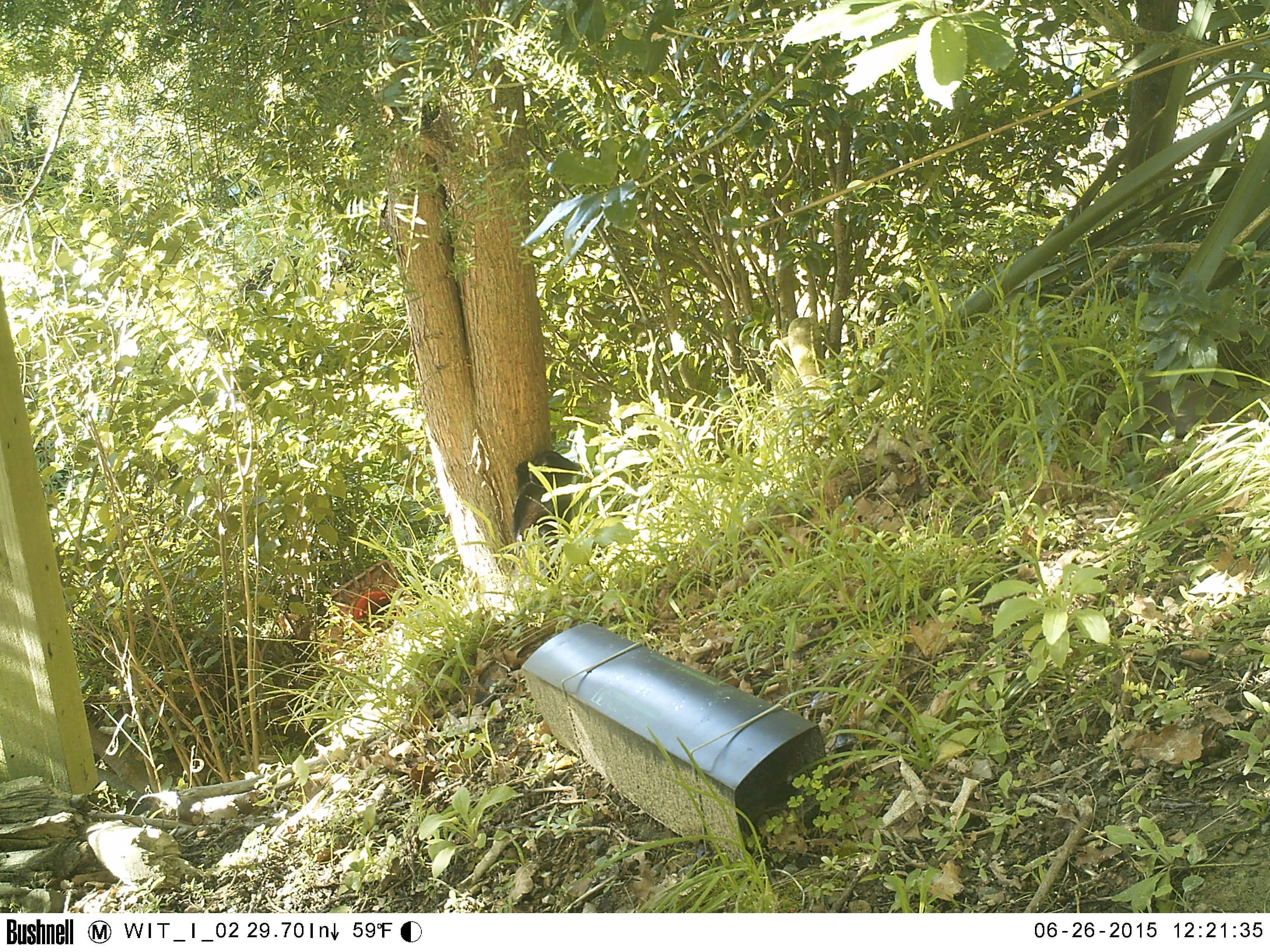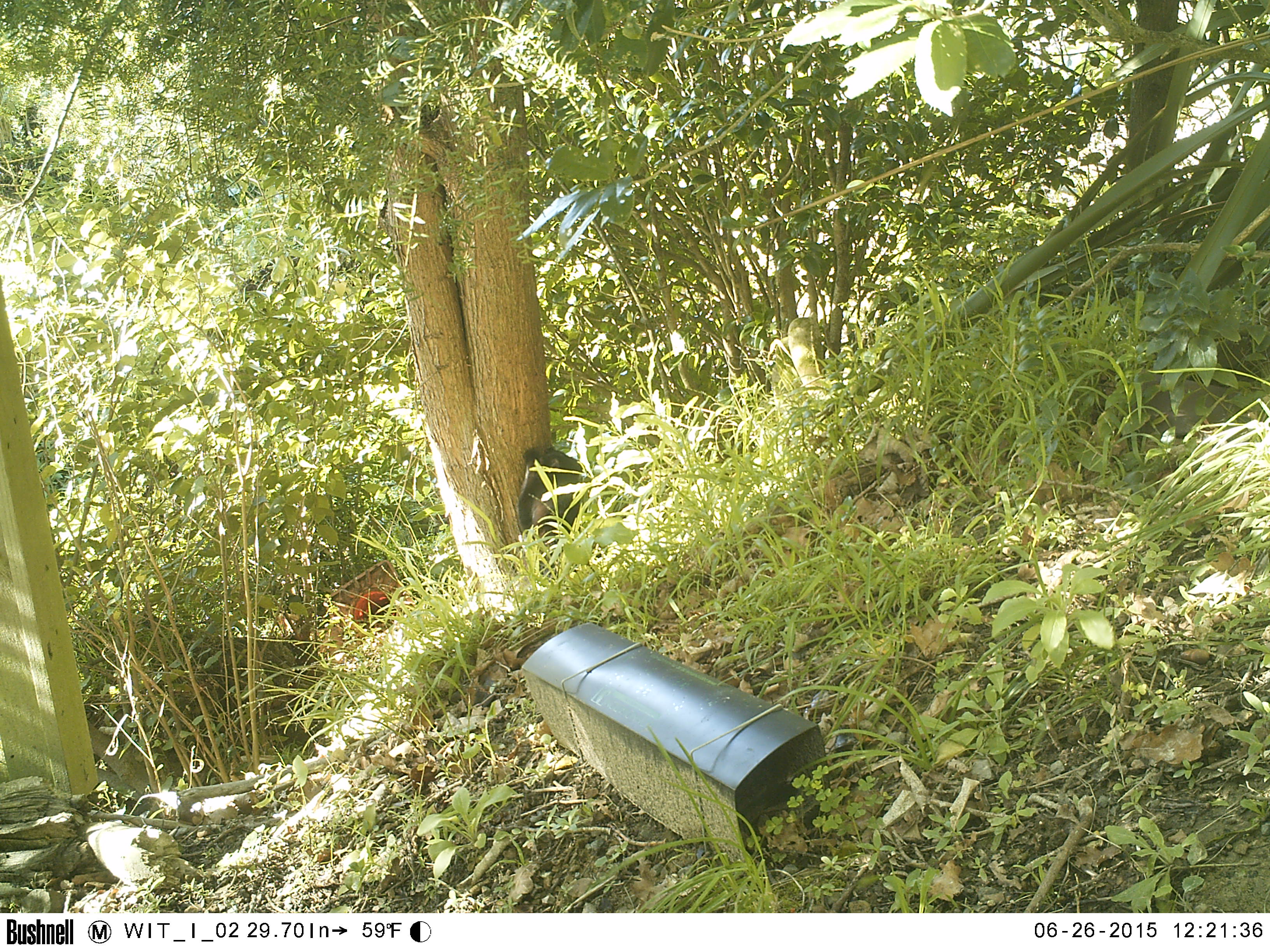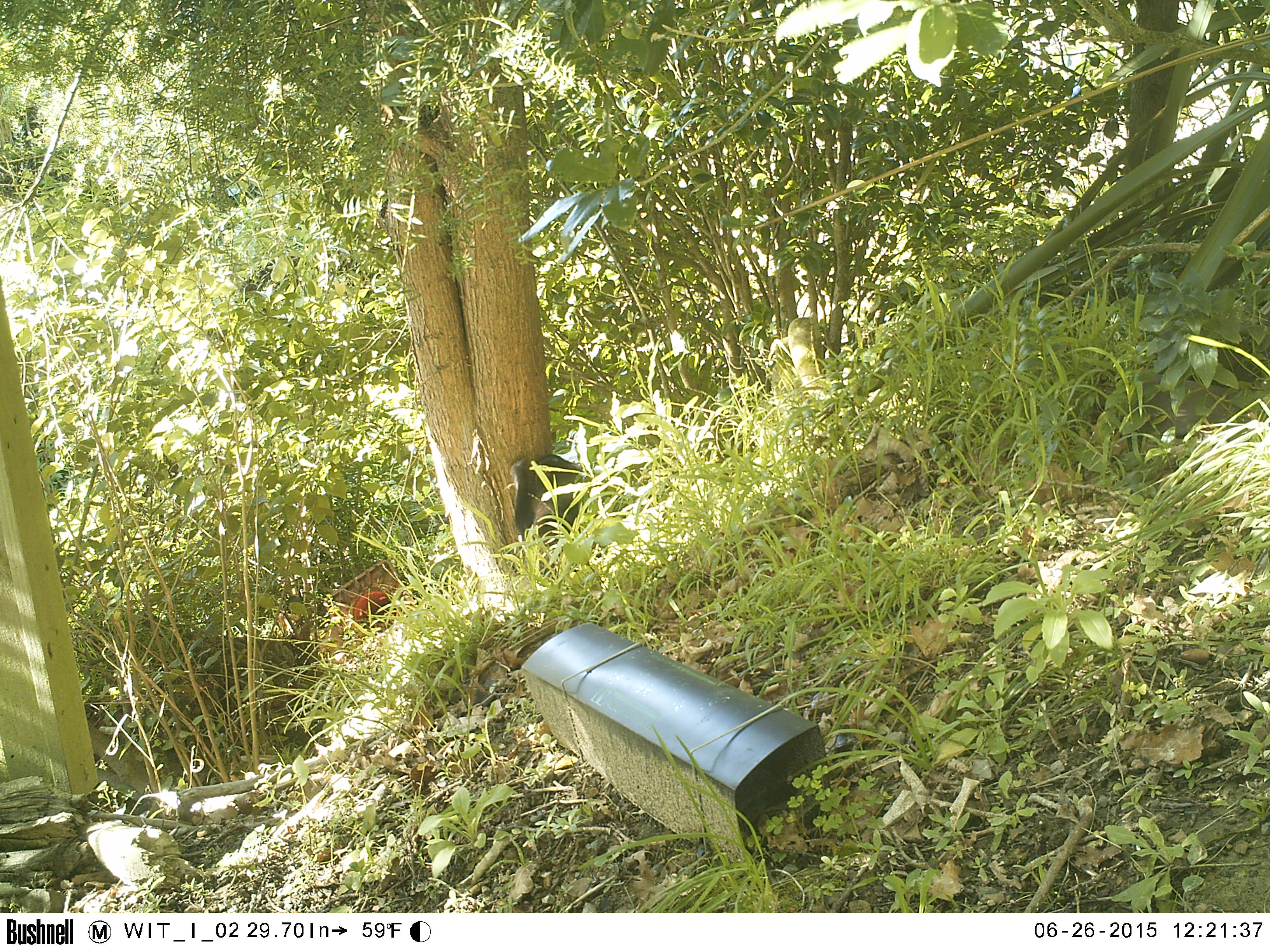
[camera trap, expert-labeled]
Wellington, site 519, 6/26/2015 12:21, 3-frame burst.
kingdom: Animalia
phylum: Chordata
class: Mammalia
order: Carnivora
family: Felidae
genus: Felis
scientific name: Felis catus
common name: cat